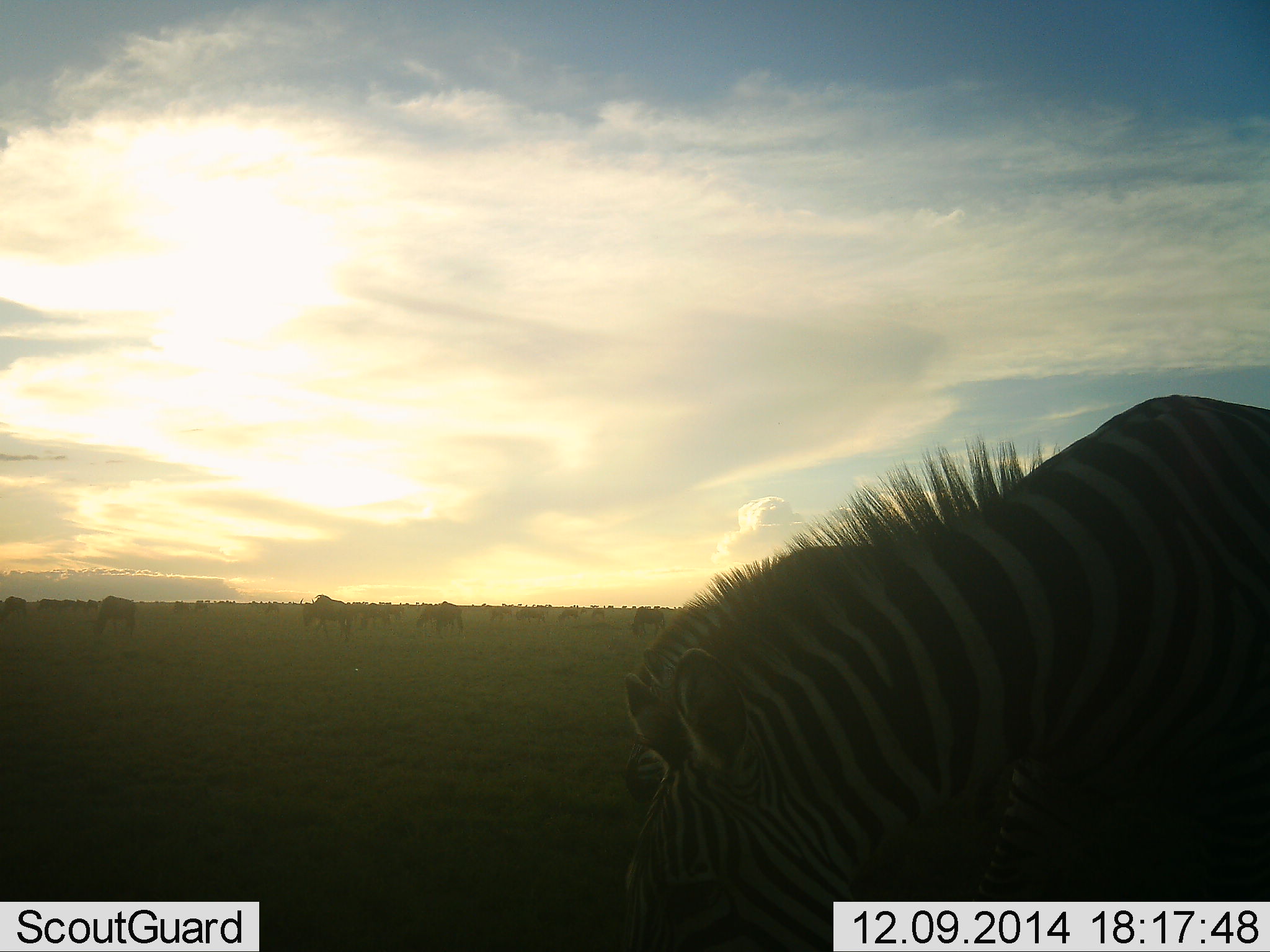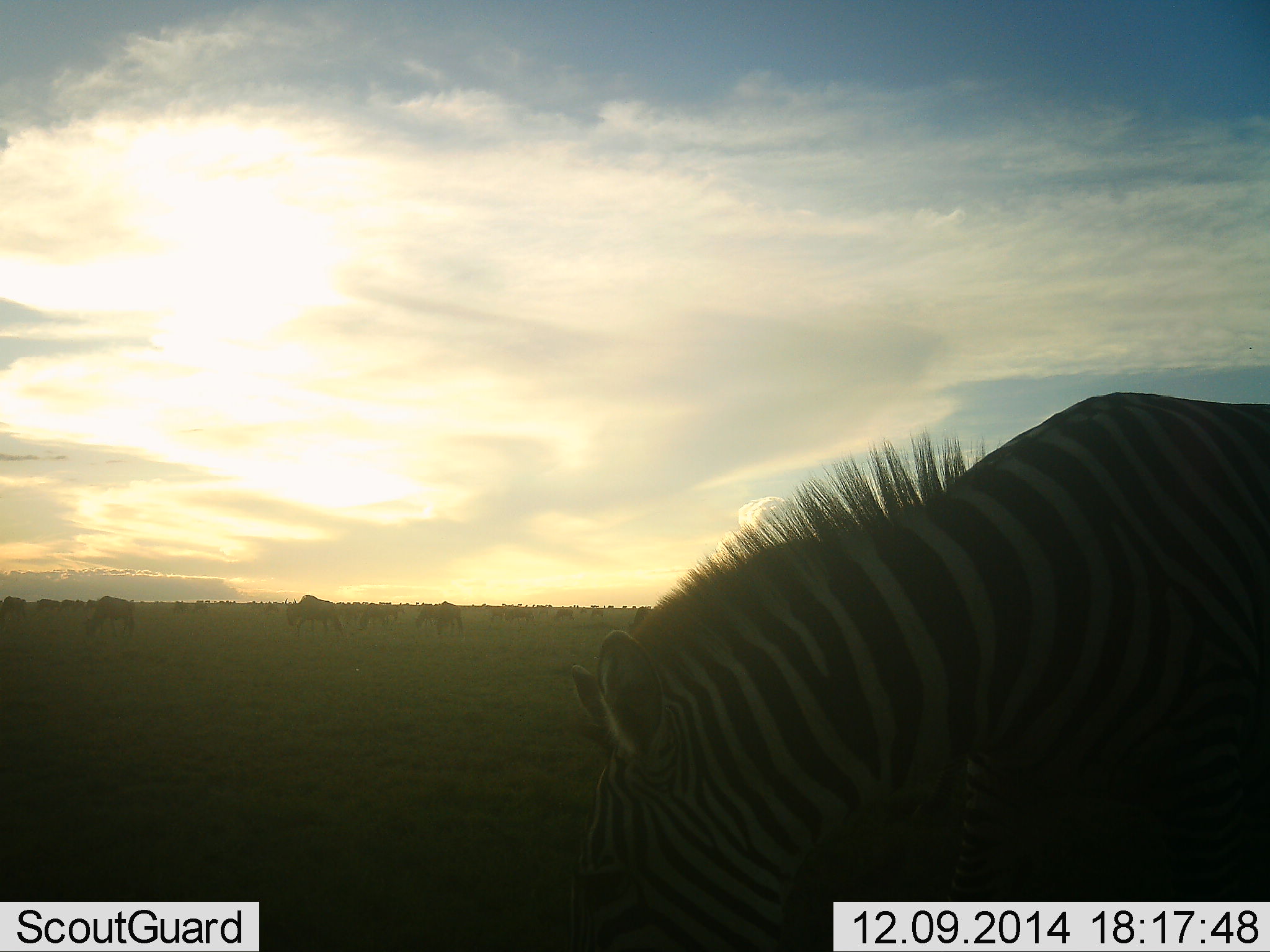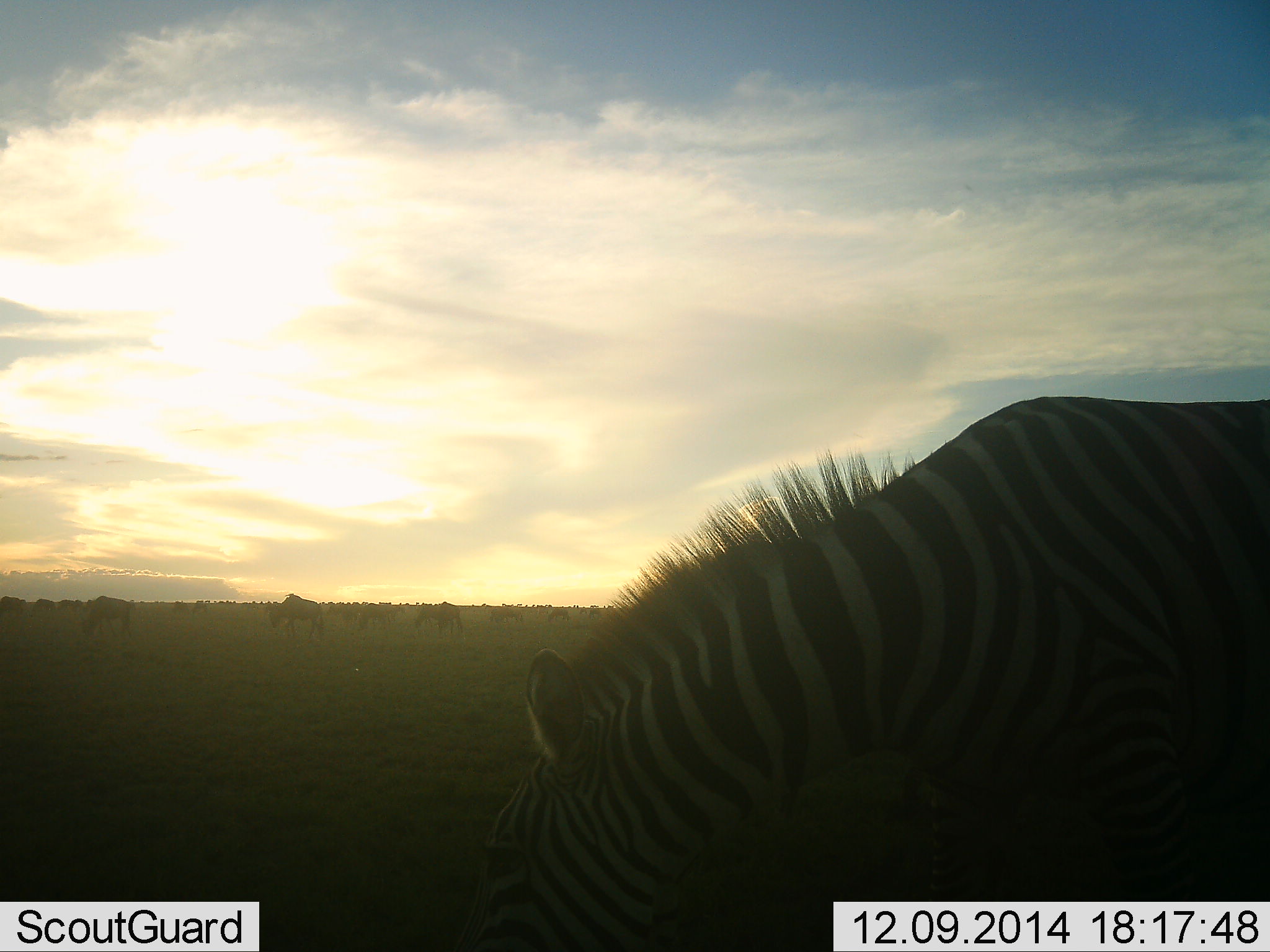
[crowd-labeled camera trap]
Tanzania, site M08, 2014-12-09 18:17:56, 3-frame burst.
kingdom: Animalia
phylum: Chordata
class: Mammalia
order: Artiodactyla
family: Bovidae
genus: Connochaetes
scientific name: Connochaetes taurinus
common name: blue wildebeest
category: wildebeest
Wildebeest (blue wildebeest) (Connochaetes taurinus), count 11-50. Behavior (volunteer vote fractions): standing 20%, resting 0%, moving 50%, interacting 0%. Young present (vote fraction): 10%. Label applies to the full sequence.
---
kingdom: Animalia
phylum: Chordata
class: Mammalia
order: Perissodactyla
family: Equidae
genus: Equus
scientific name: Equus quagga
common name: plains zebra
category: zebra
Zebra (plains zebra) (Equus quagga), count 1. Behavior (volunteer vote fractions): standing 21%, resting 0%, moving 7%, interacting 0%. Young present (vote fraction): 0%. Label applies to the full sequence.